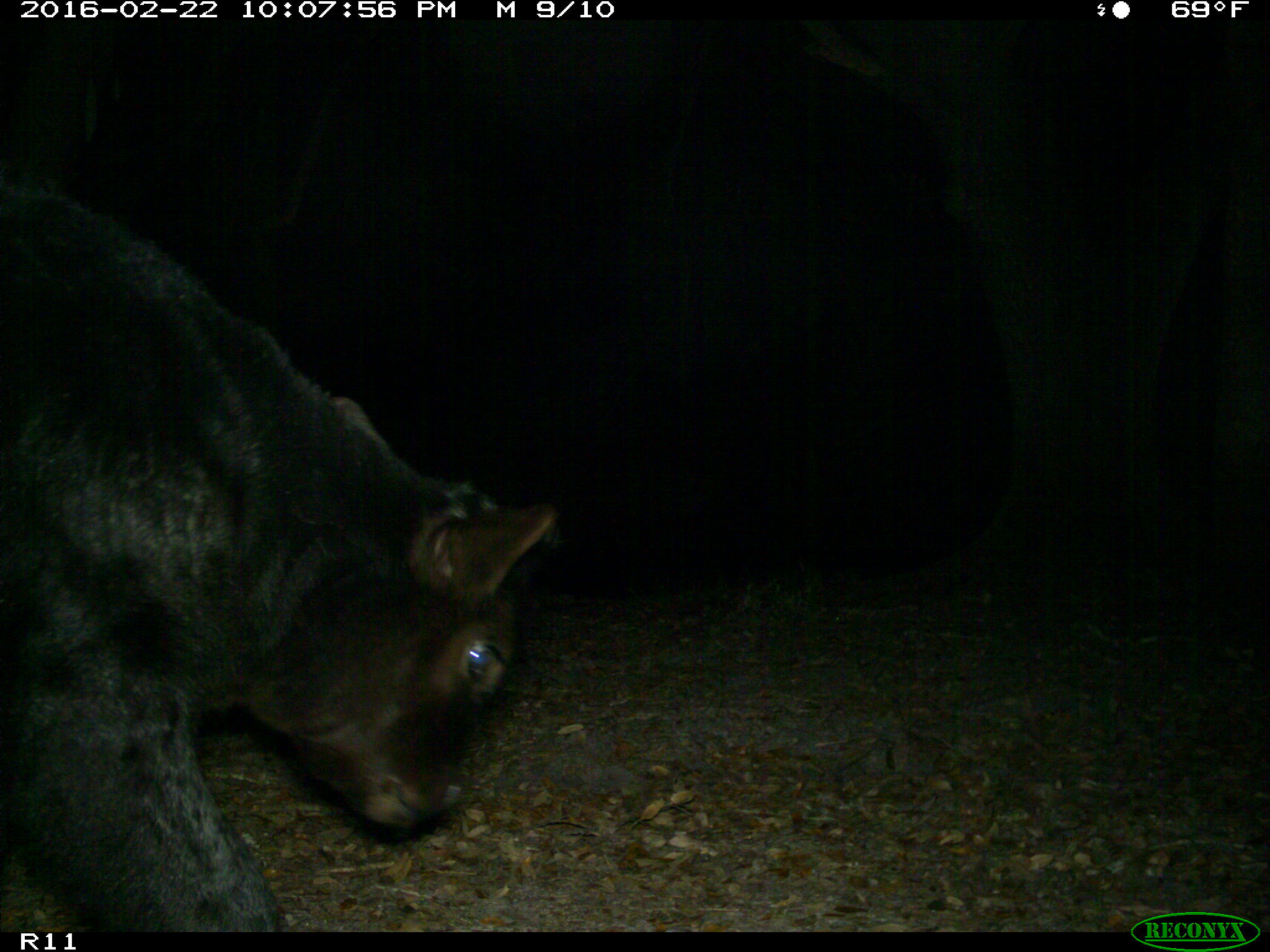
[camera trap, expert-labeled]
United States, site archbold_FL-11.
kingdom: Animalia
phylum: Chordata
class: Mammalia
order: Artiodactyla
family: Bovidae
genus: Bos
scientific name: Bos taurus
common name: domestic cow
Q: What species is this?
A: Bos taurus (domestic cow).